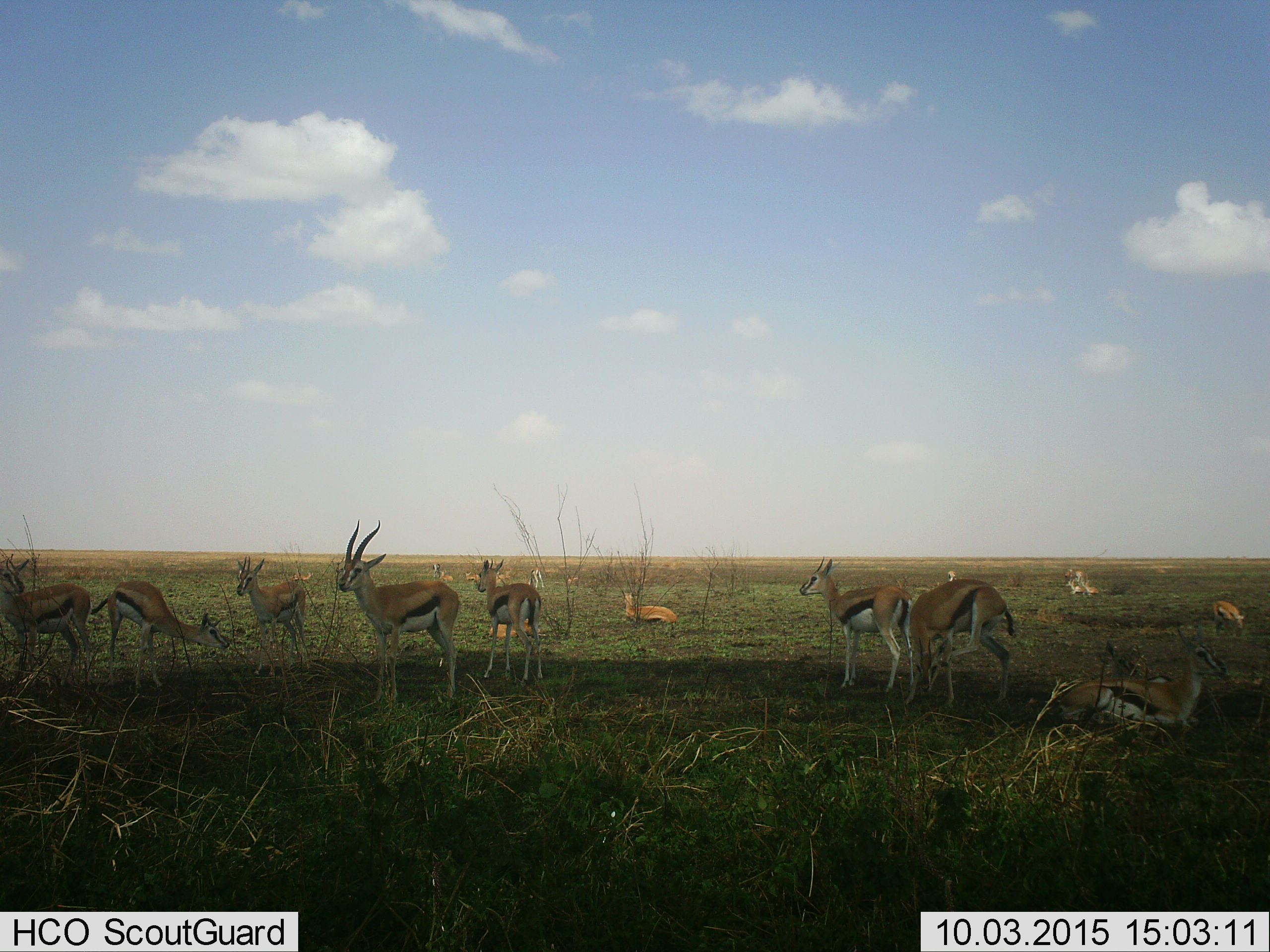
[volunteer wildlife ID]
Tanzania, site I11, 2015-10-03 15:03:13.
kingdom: Animalia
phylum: Chordata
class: Mammalia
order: Artiodactyla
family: Bovidae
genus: Eudorcas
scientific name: Eudorcas thomsonii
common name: thomson's gazelle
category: gazellethomsons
Gazellethomsons (thomson's gazelle) (Eudorcas thomsonii), count 11-50. Behavior (volunteer vote fractions): standing 89%, resting 89%, moving 22%, interacting 11%. Young present (vote fraction): 11%. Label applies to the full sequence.